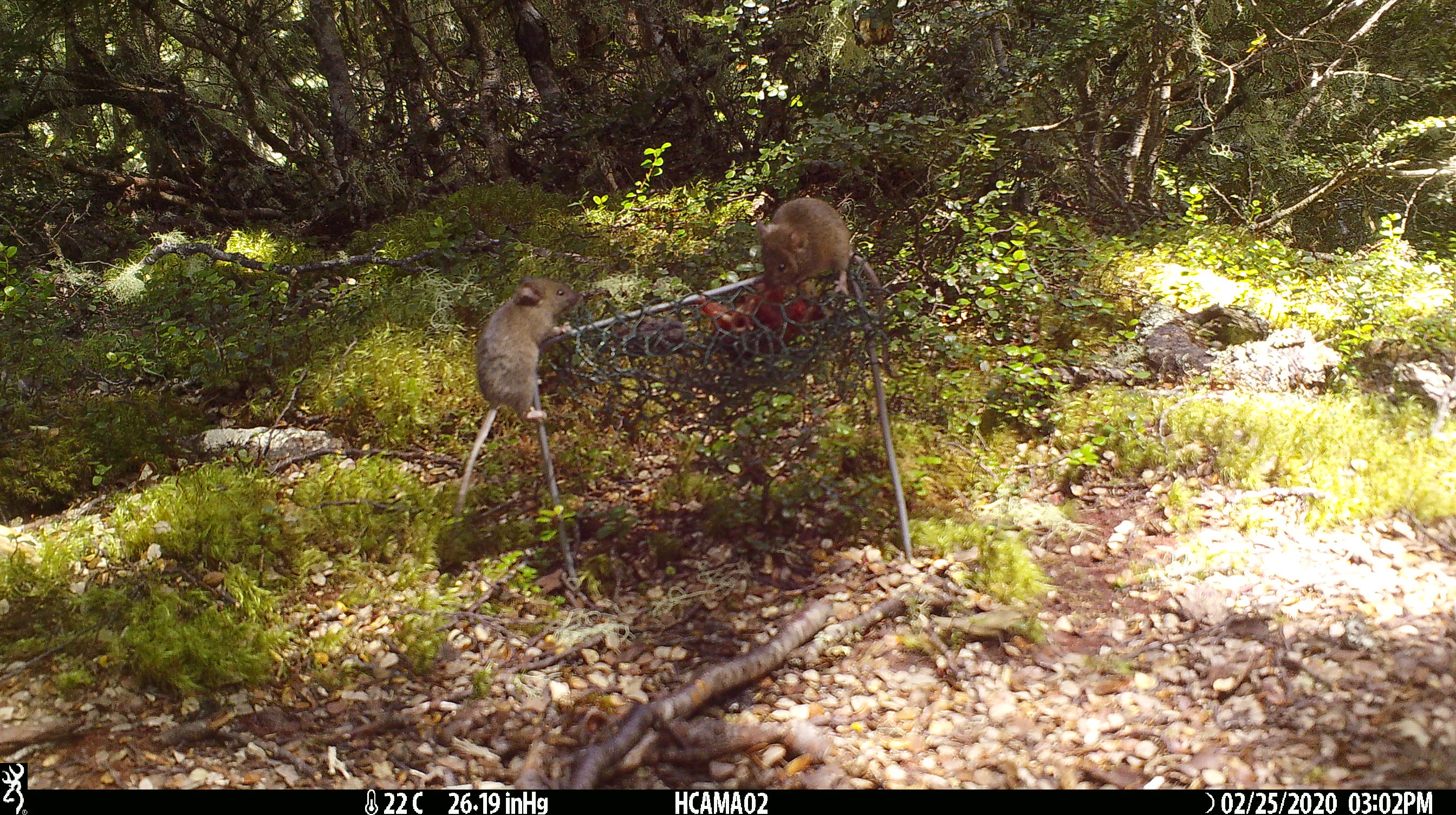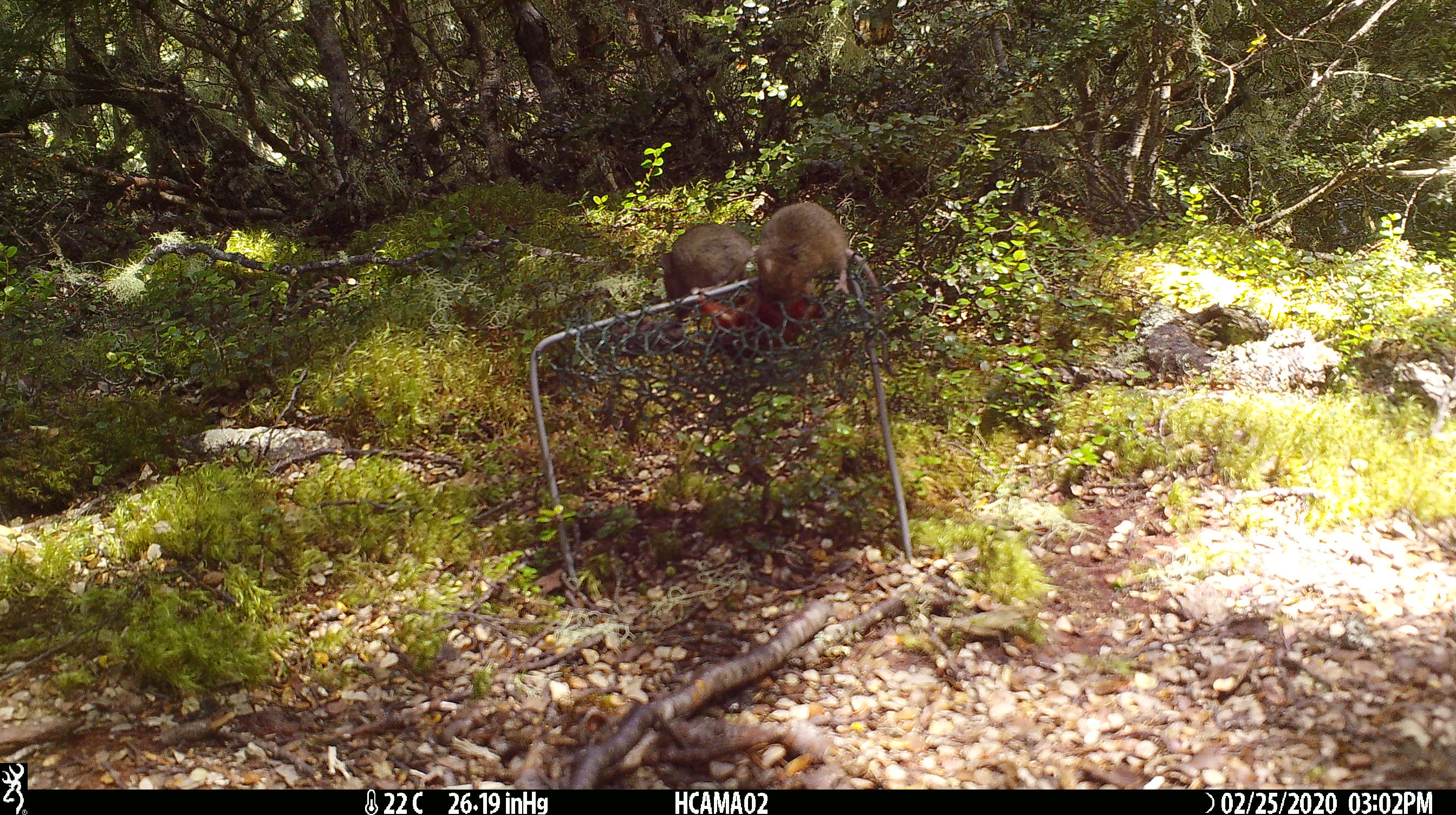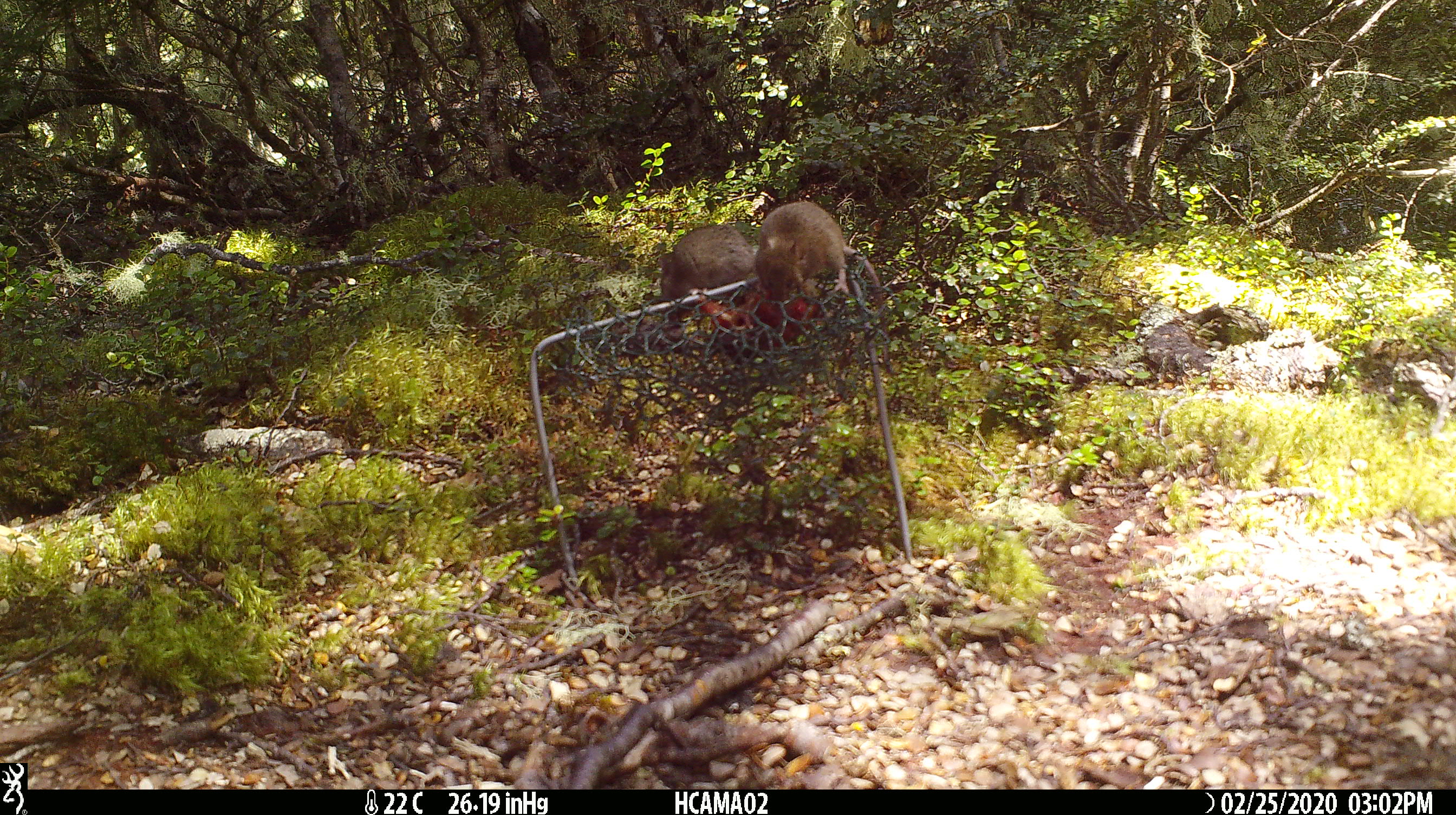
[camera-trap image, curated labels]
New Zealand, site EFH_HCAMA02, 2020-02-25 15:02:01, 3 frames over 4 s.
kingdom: Animalia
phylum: Chordata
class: Mammalia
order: Rodentia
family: Muridae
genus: Mus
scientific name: Mus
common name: mouse